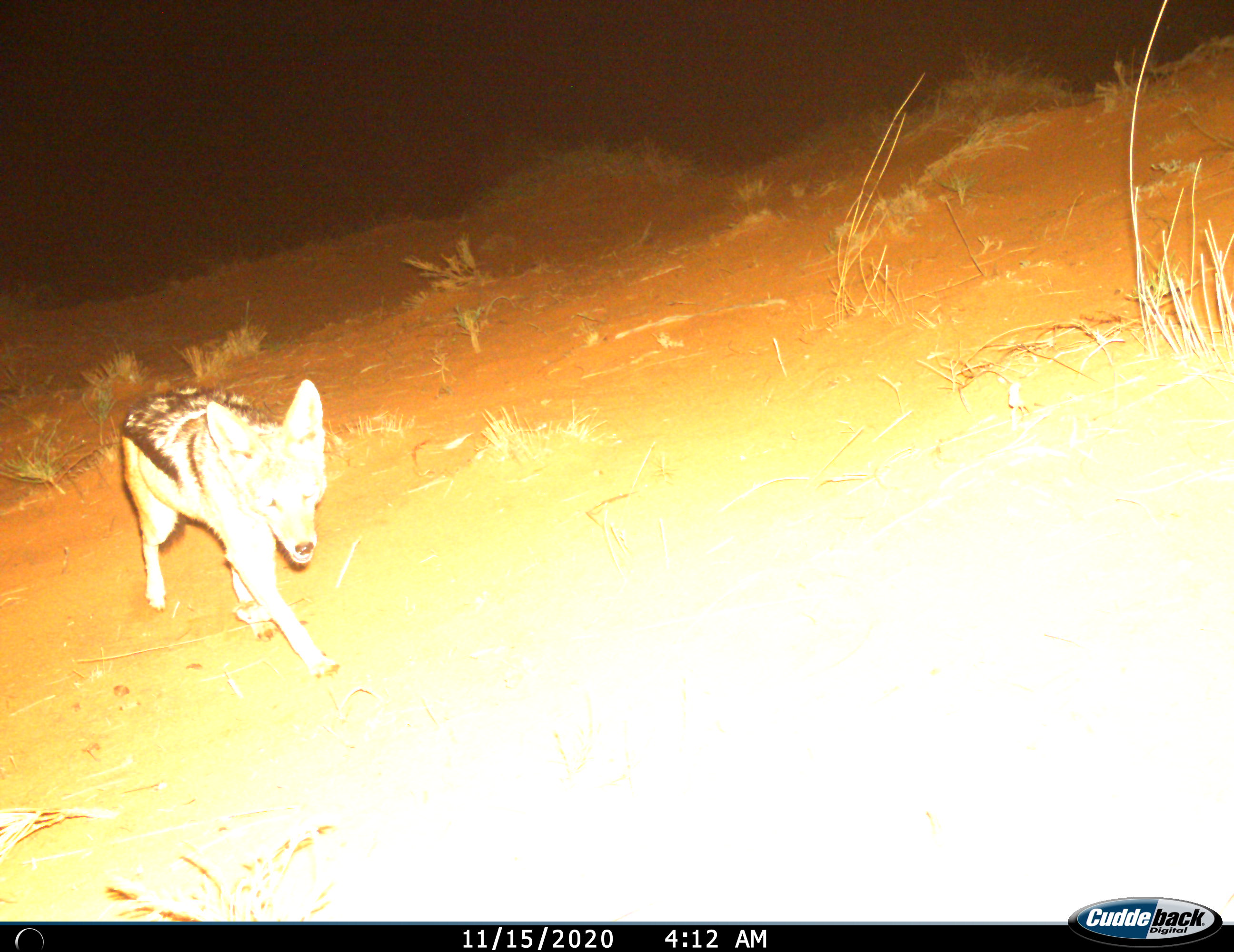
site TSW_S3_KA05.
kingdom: Animalia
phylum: Chordata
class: Mammalia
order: Carnivora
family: Canidae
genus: Lupulella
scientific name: Lupulella mesomelas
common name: black-backed jackal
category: jackalblackbacked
Jackalblackbacked (black-backed jackal) (Lupulella mesomelas), count 1. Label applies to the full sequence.